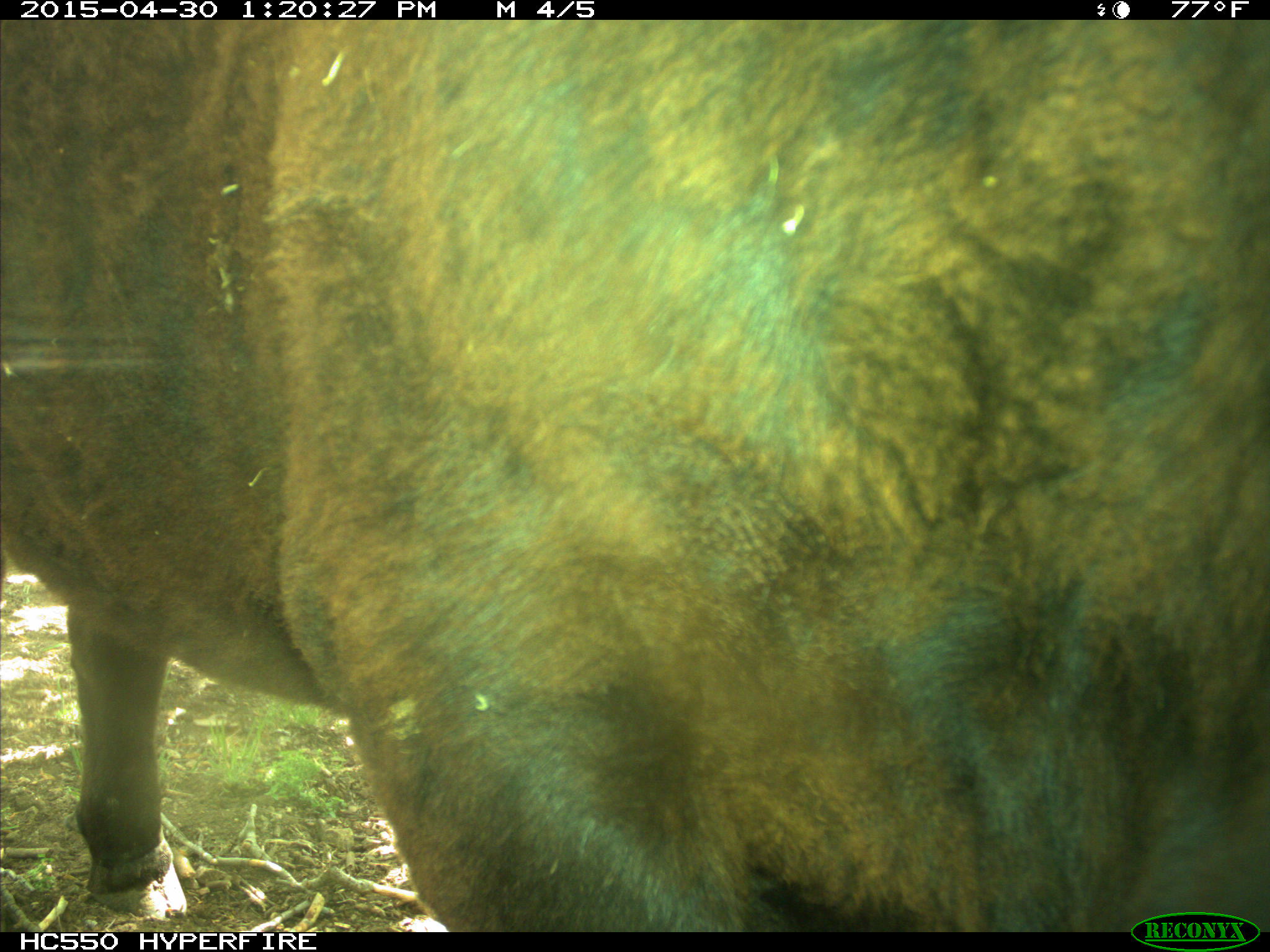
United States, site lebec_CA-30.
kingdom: Animalia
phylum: Chordata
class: Mammalia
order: Artiodactyla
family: Bovidae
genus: Bos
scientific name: Bos taurus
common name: domestic cow